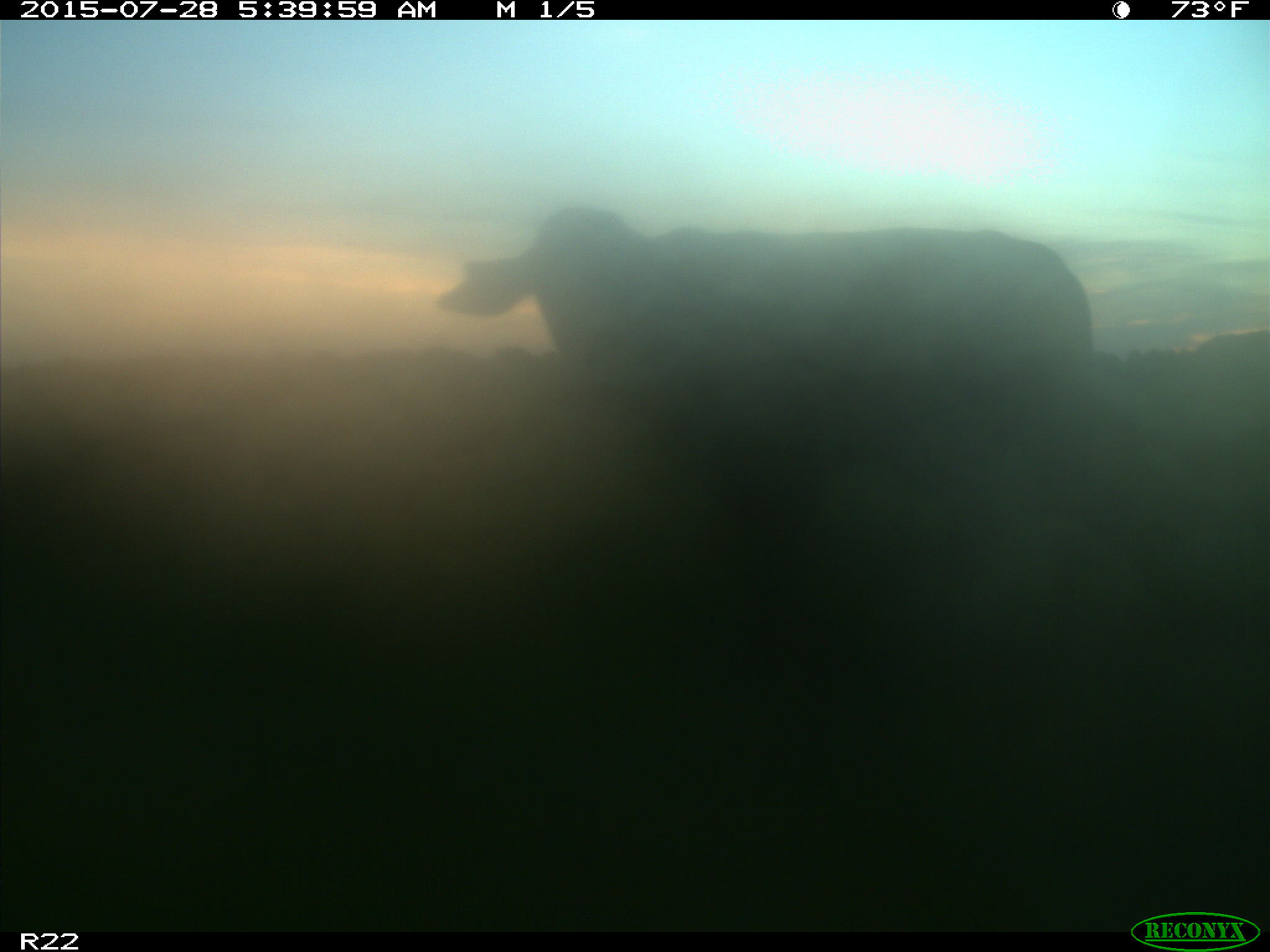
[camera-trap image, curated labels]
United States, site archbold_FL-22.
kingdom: Animalia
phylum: Chordata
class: Mammalia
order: Artiodactyla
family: Bovidae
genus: Bos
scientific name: Bos taurus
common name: domestic cow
Bos taurus (domestic cow).